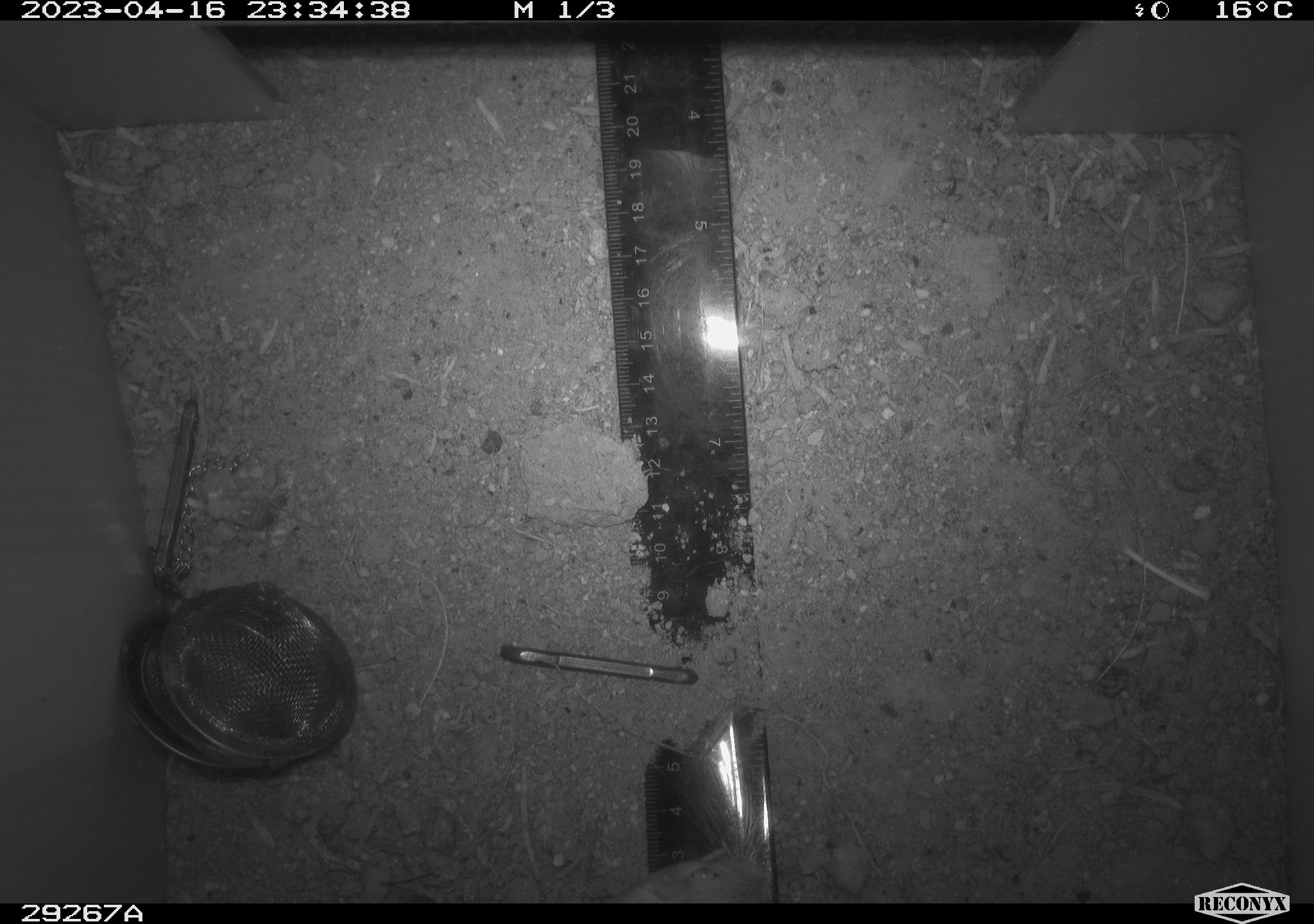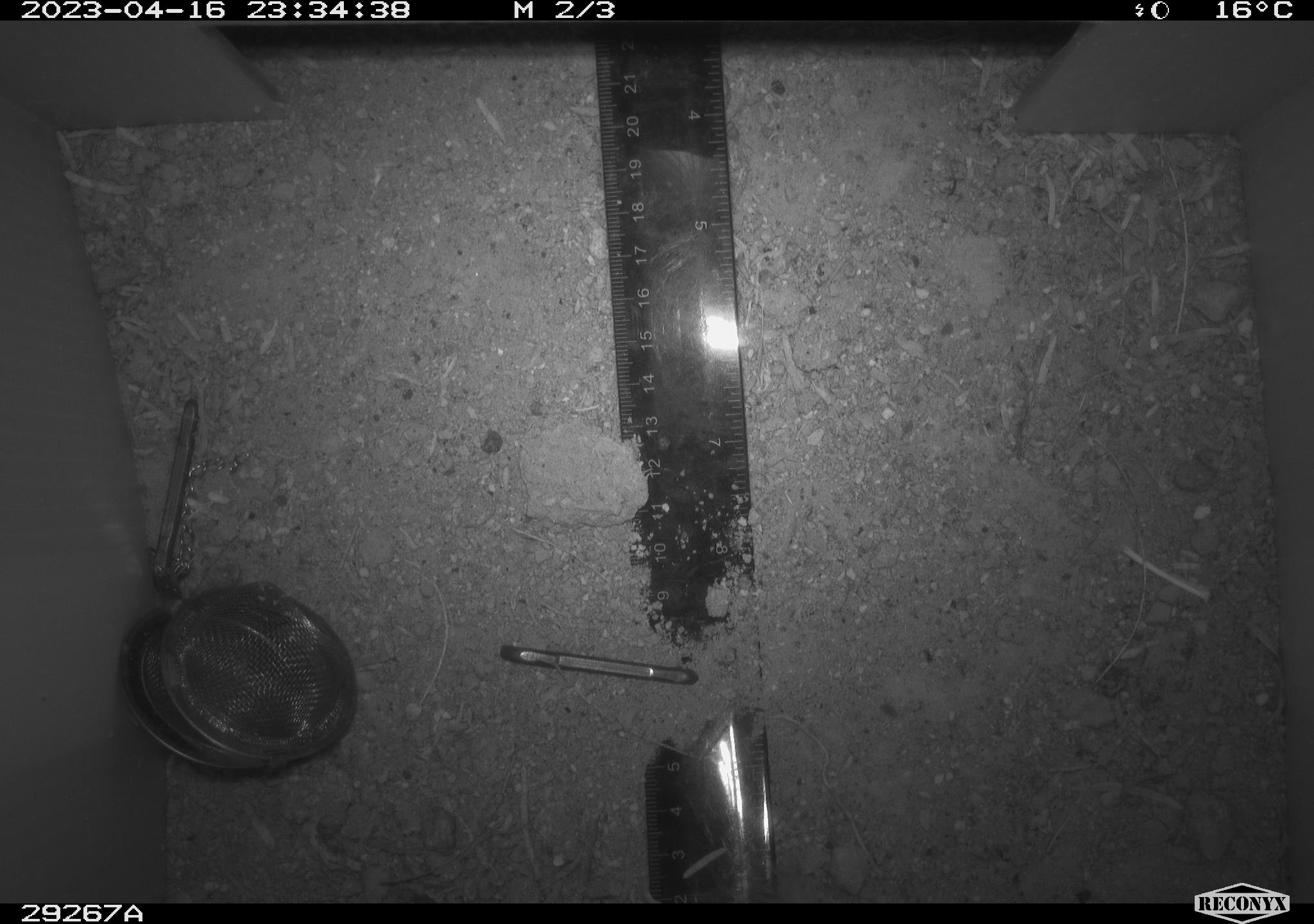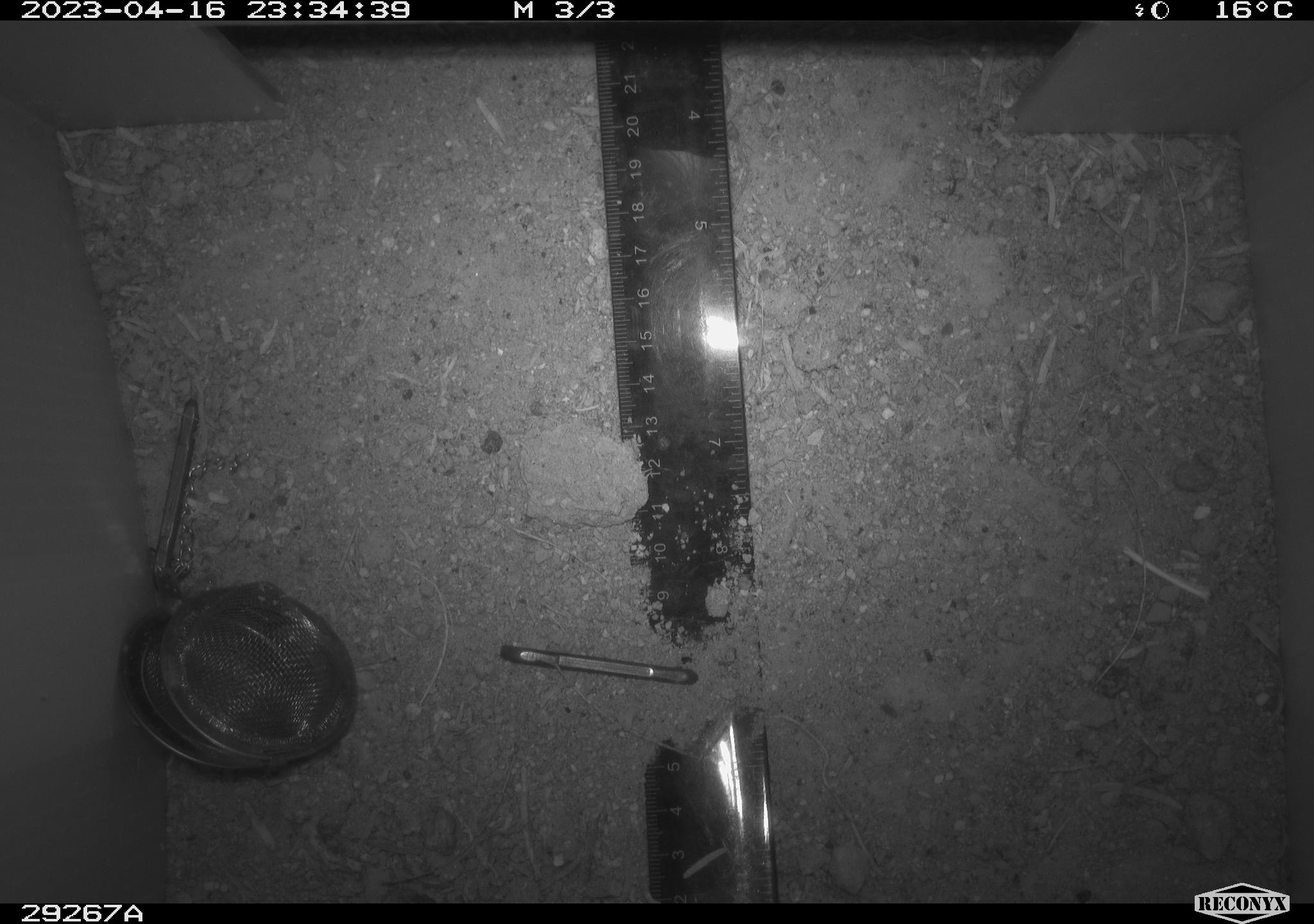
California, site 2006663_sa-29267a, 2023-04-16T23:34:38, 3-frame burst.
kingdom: Animalia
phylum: Chordata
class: Mammalia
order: Rodentia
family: Heteromyidae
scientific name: Heteromyidae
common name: kangaroo rats and pocket mice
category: heteromyidae family